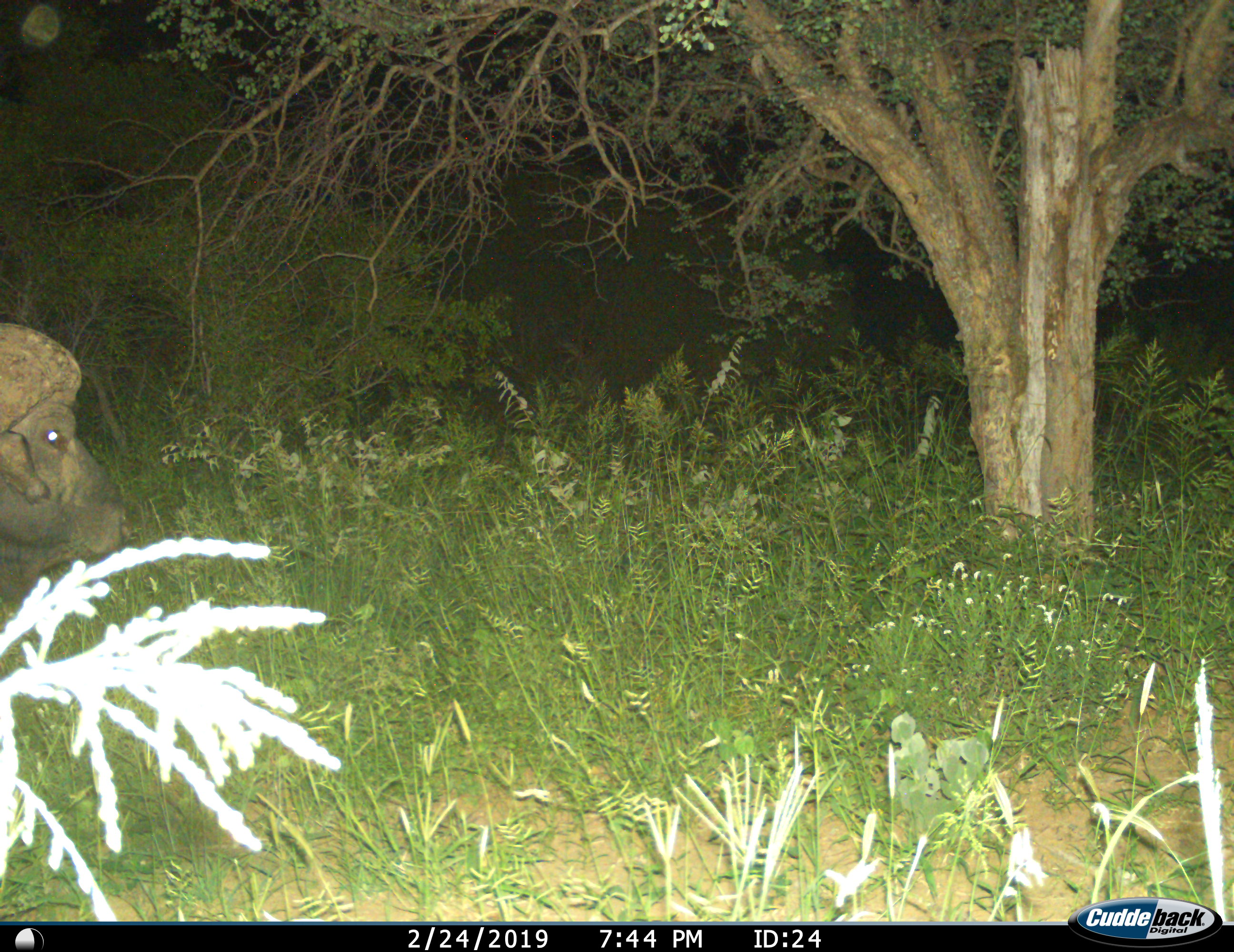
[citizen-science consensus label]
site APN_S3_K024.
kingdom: Animalia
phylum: Chordata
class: Mammalia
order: Artiodactyla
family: Bovidae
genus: Syncerus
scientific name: Syncerus caffer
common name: african buffalo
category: buffalo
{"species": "buffalo (african buffalo) (Syncerus caffer)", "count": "1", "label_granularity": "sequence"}